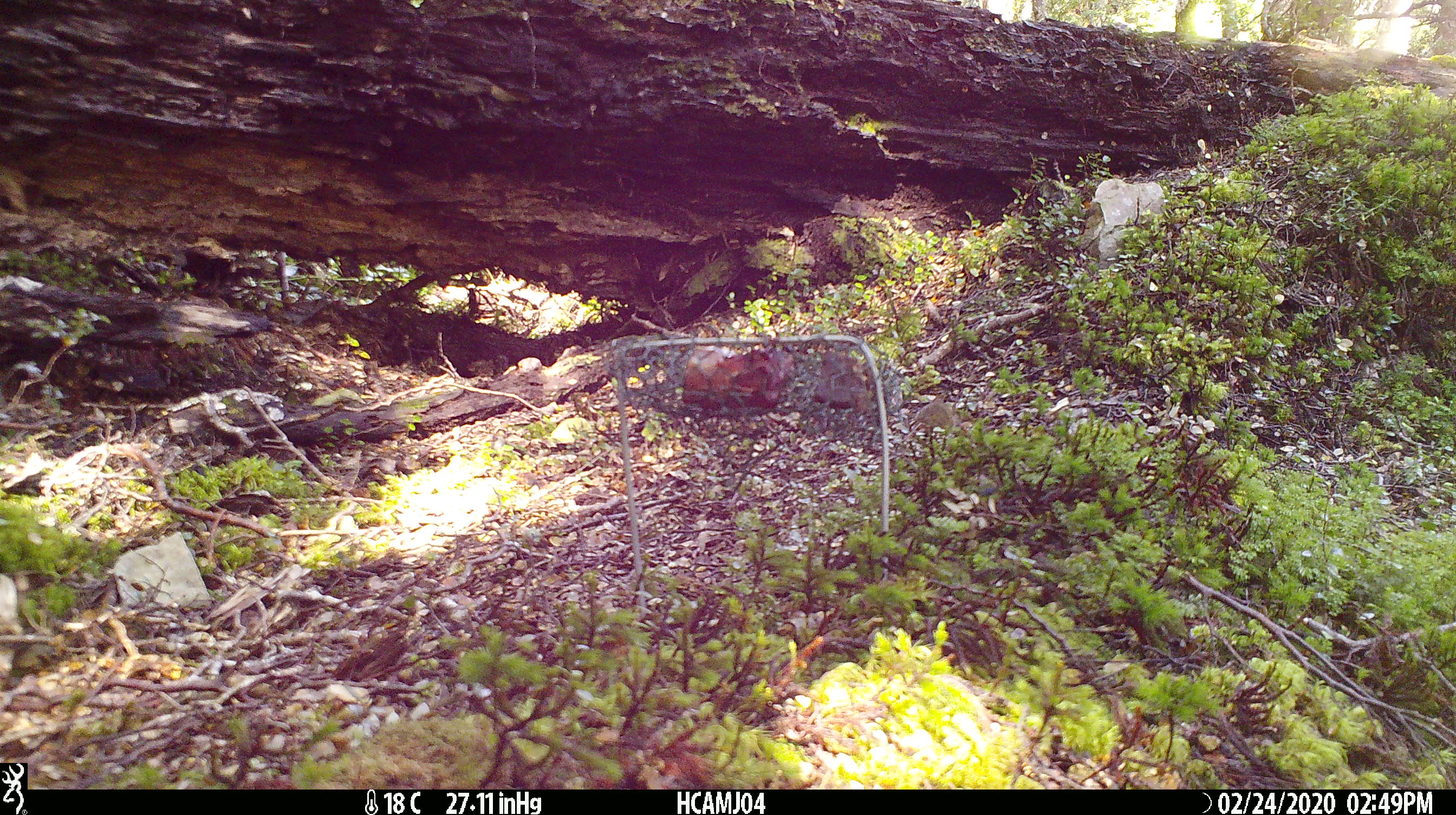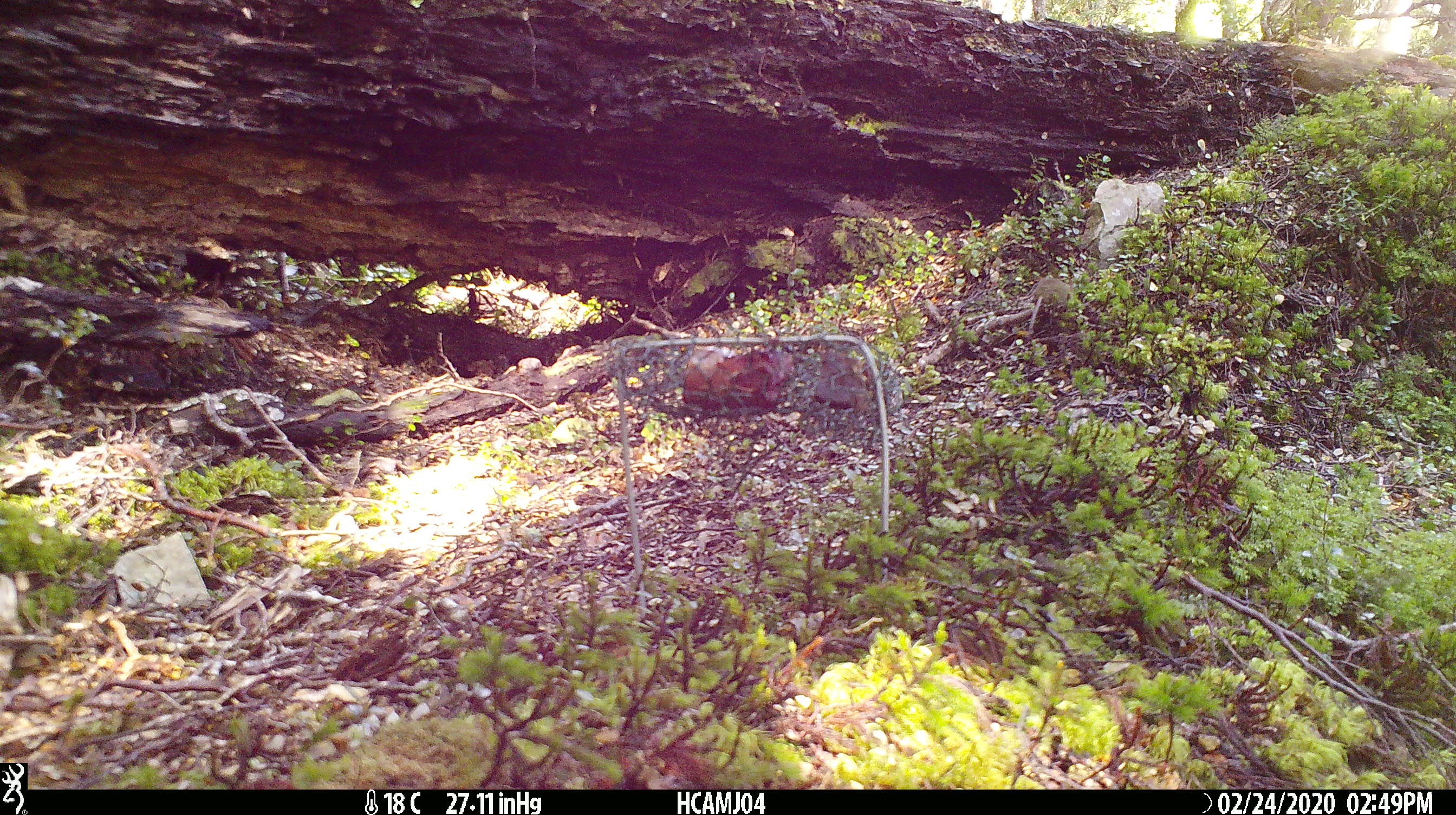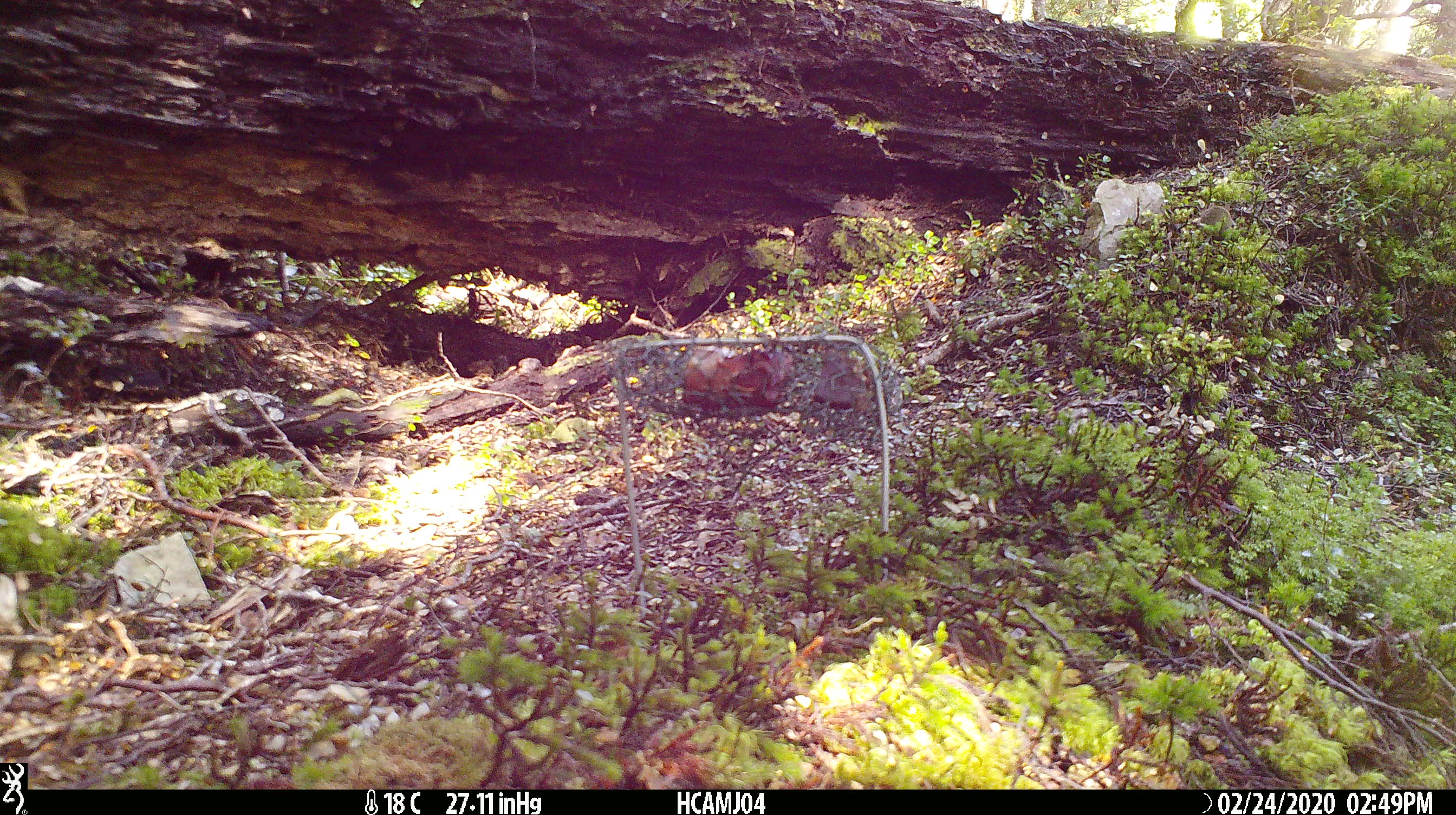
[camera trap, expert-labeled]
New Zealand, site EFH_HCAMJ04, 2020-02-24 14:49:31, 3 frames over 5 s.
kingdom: Animalia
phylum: Chordata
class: Mammalia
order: Rodentia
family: Muridae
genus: Mus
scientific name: Mus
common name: mouse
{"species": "mouse (Mus)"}